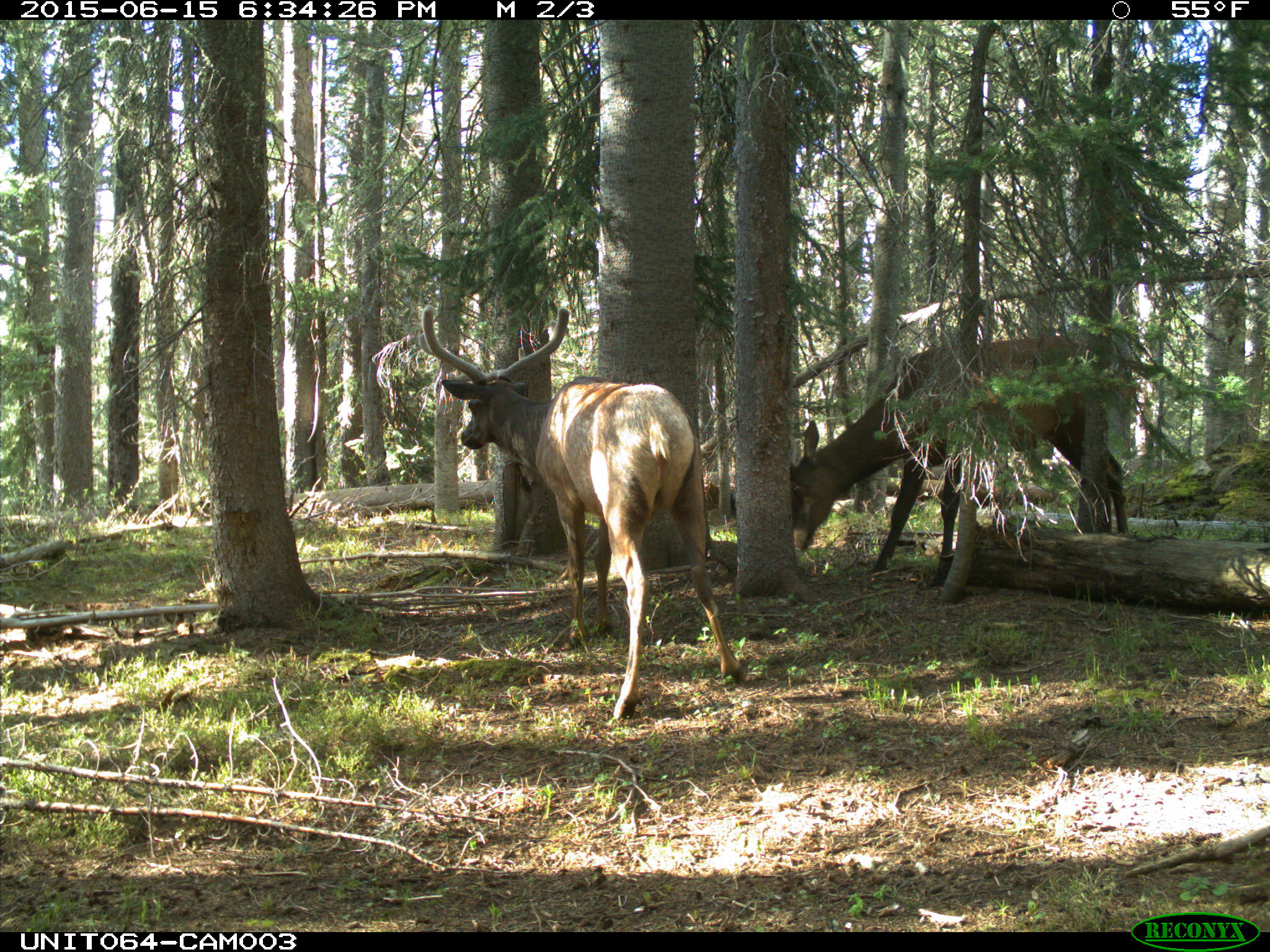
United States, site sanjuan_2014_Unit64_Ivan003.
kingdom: Animalia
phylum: Chordata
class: Mammalia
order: Artiodactyla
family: Cervidae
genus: Cervus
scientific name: Cervus elaphus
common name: red deer